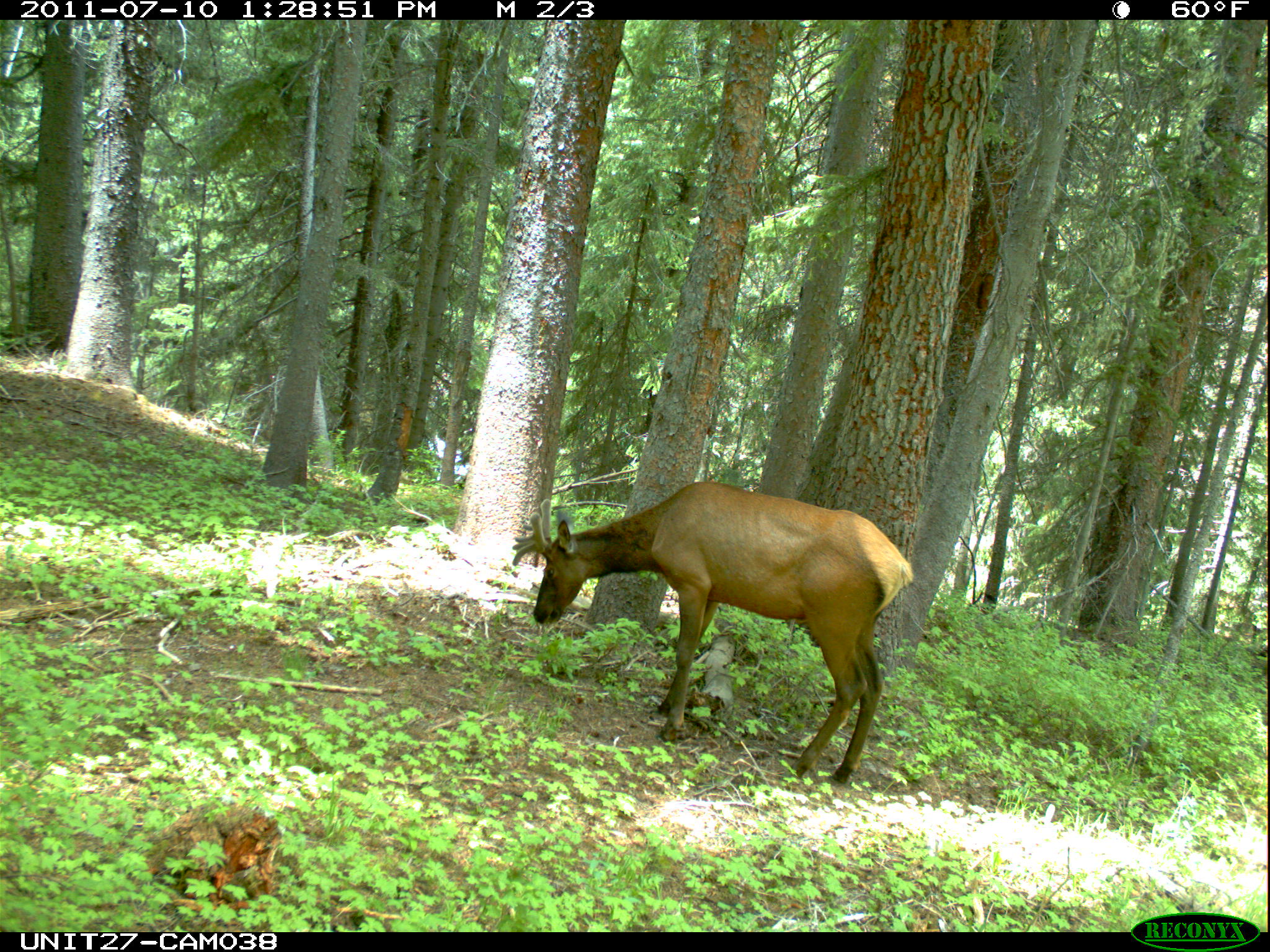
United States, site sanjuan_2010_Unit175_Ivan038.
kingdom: Animalia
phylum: Chordata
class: Mammalia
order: Artiodactyla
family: Cervidae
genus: Cervus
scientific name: Cervus elaphus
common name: red deer